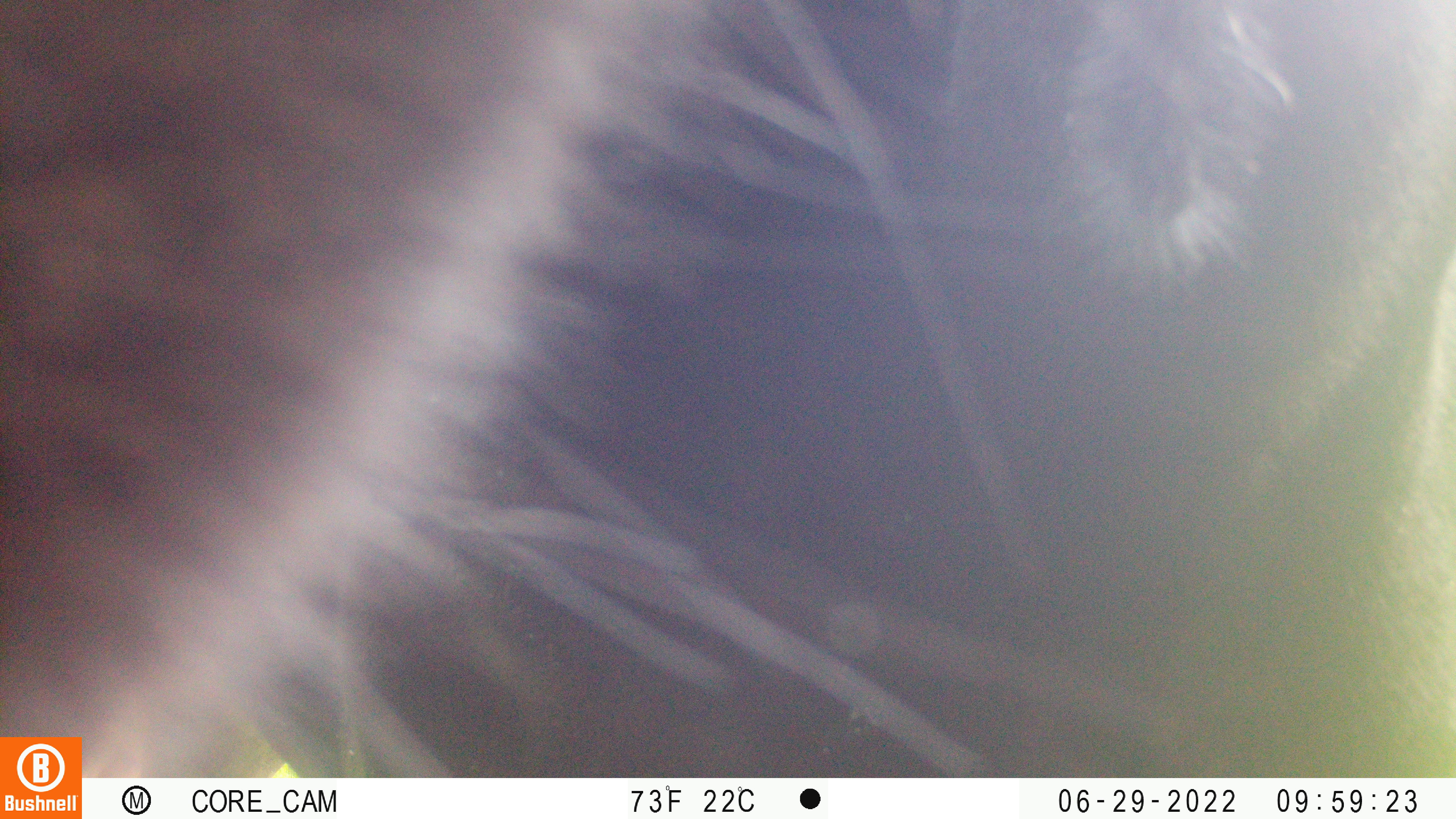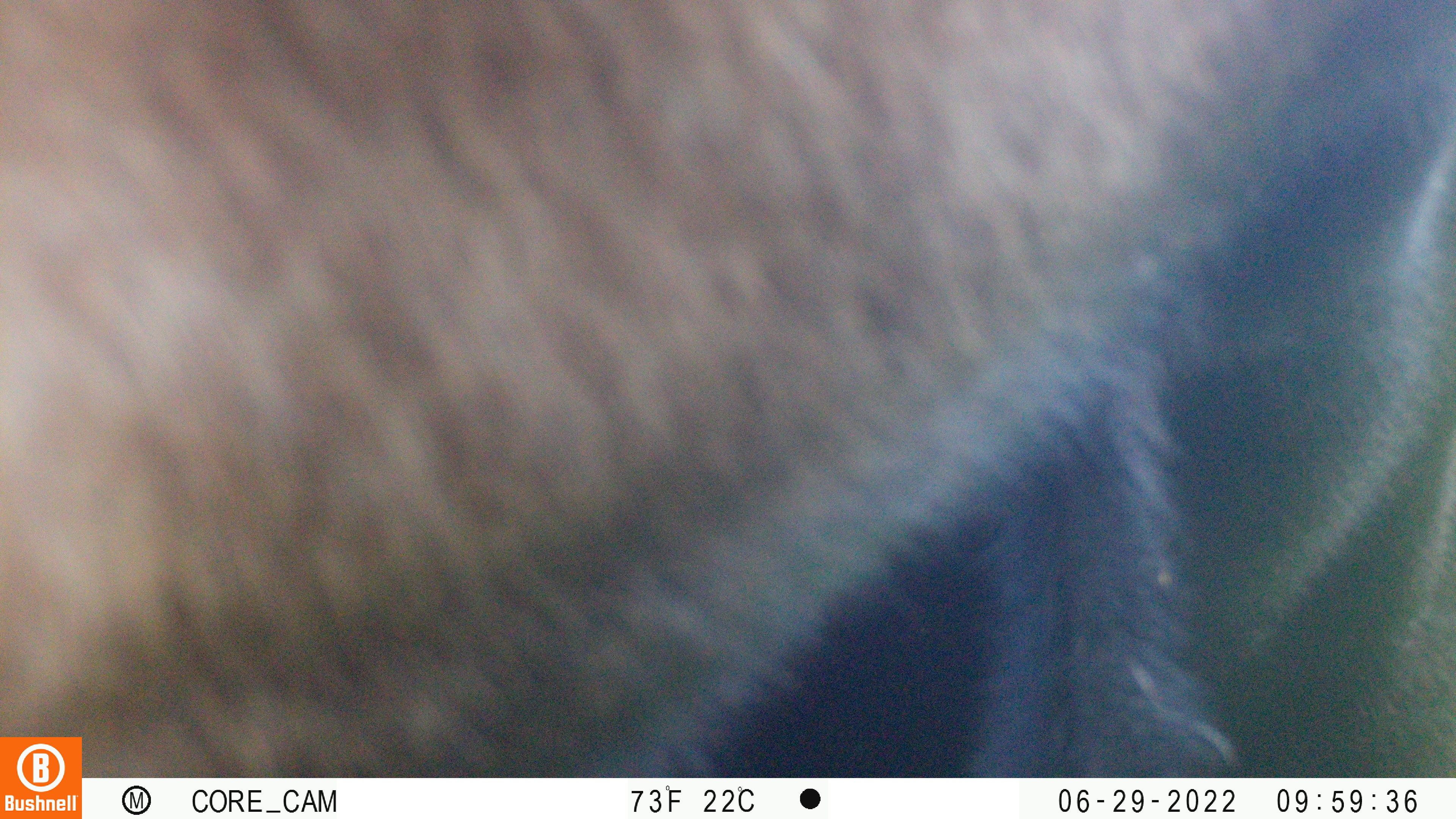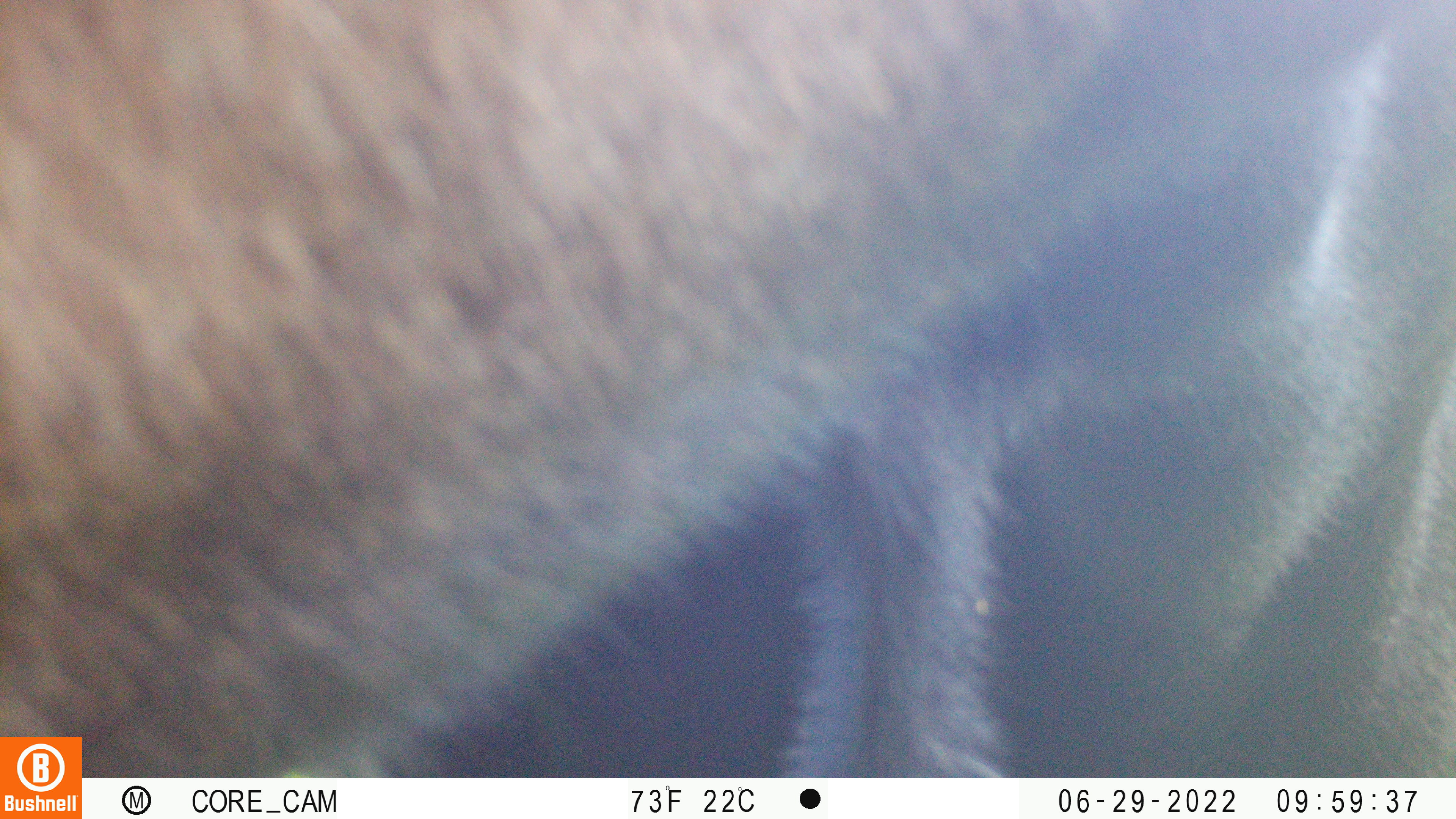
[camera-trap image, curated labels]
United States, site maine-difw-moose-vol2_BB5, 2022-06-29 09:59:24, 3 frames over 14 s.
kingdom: Animalia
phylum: Chordata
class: Mammalia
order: Artiodactyla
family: Cervidae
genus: Alces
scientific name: Alces alces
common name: moose